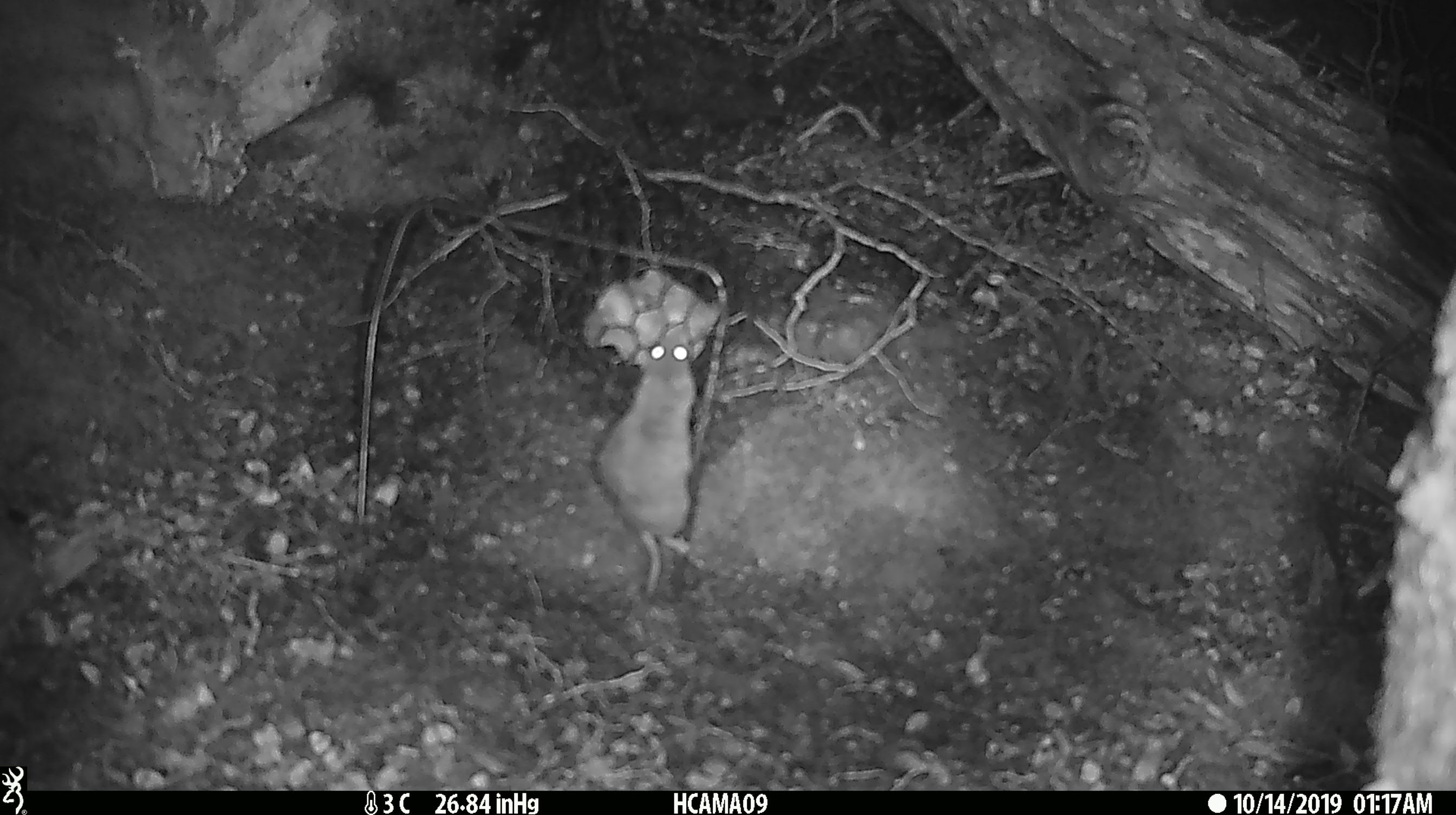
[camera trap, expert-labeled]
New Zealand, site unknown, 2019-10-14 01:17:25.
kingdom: Animalia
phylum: Chordata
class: Mammalia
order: Rodentia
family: Muridae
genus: Mus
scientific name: Mus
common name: mouse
Mouse (Mus).